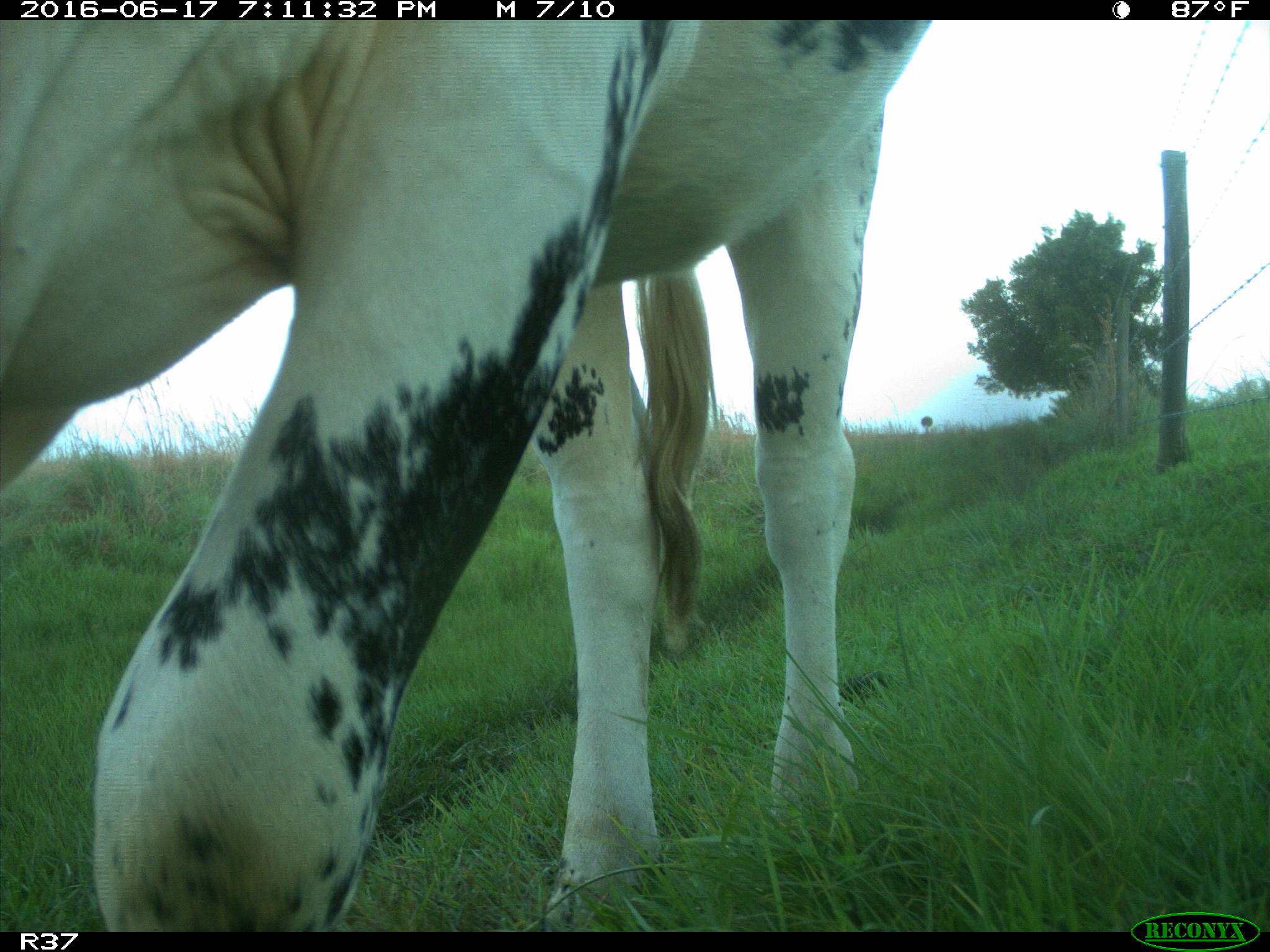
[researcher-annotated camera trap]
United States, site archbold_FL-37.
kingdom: Animalia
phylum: Chordata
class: Mammalia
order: Artiodactyla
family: Bovidae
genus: Bos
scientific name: Bos taurus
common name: domestic cow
Bos taurus (domestic cow).